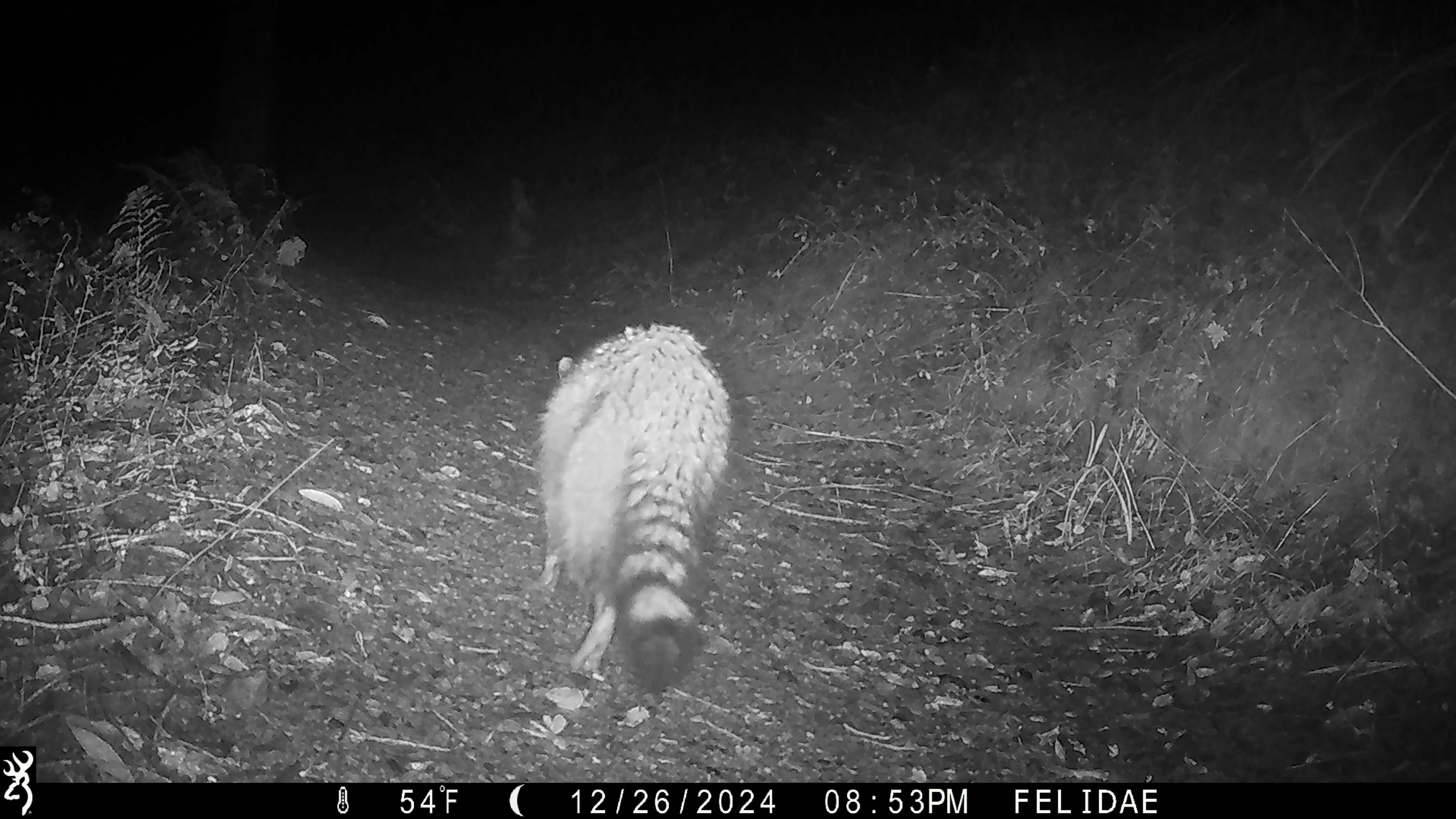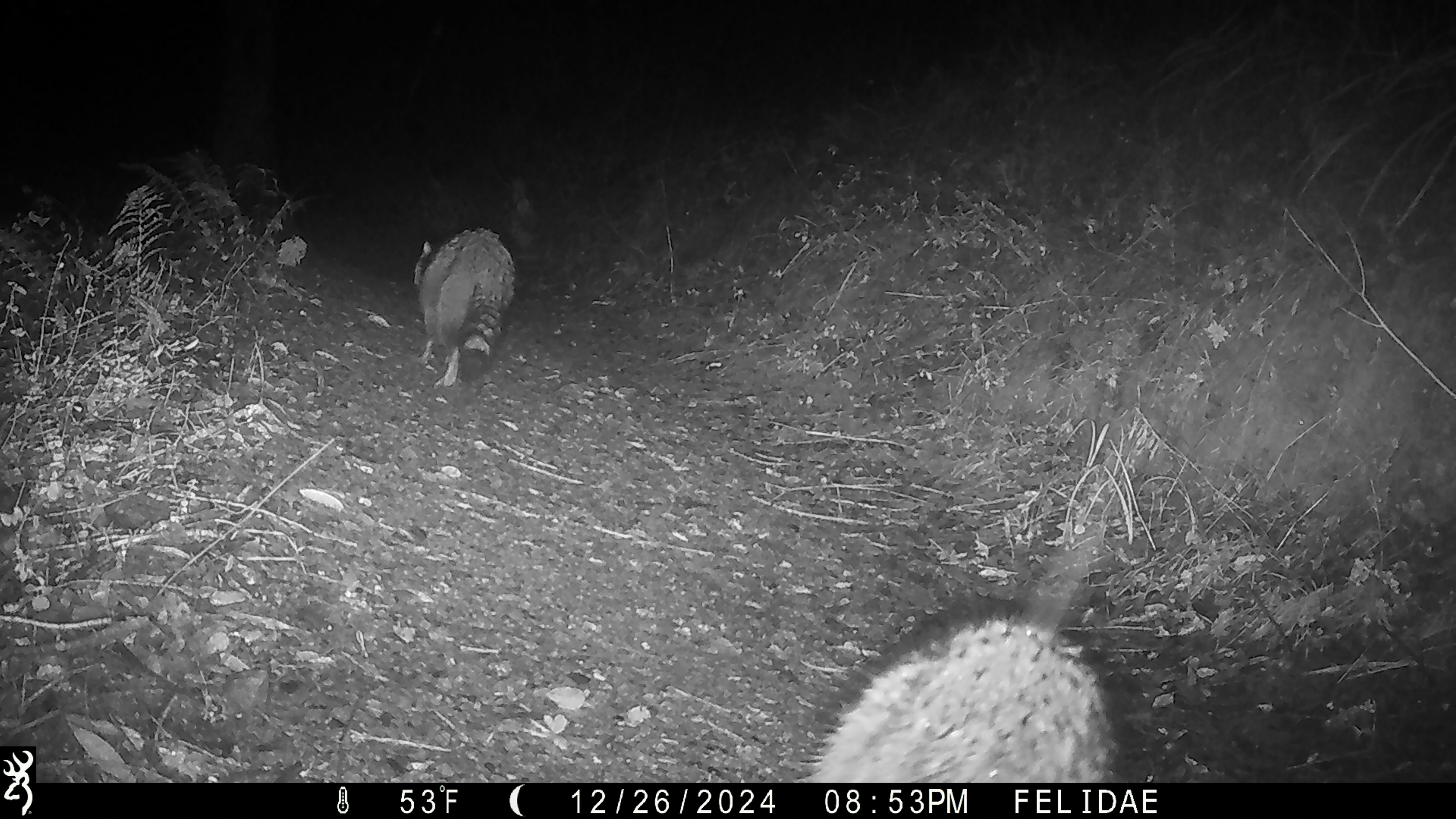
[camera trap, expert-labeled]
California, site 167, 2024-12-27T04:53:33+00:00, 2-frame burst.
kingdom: Animalia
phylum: Chordata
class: Mammalia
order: Carnivora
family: Procyonidae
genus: Procyon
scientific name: Procyon lotor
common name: raccoon